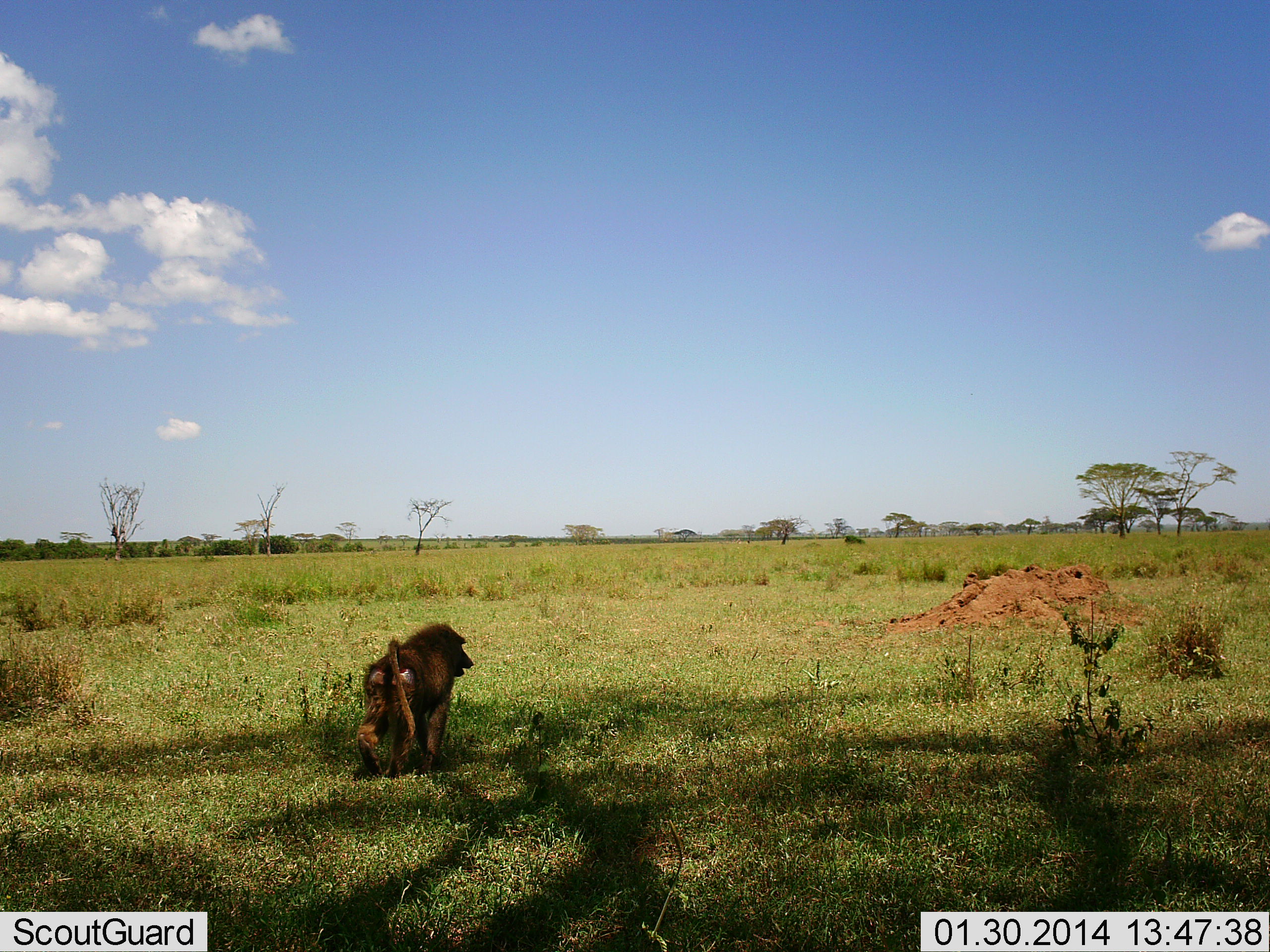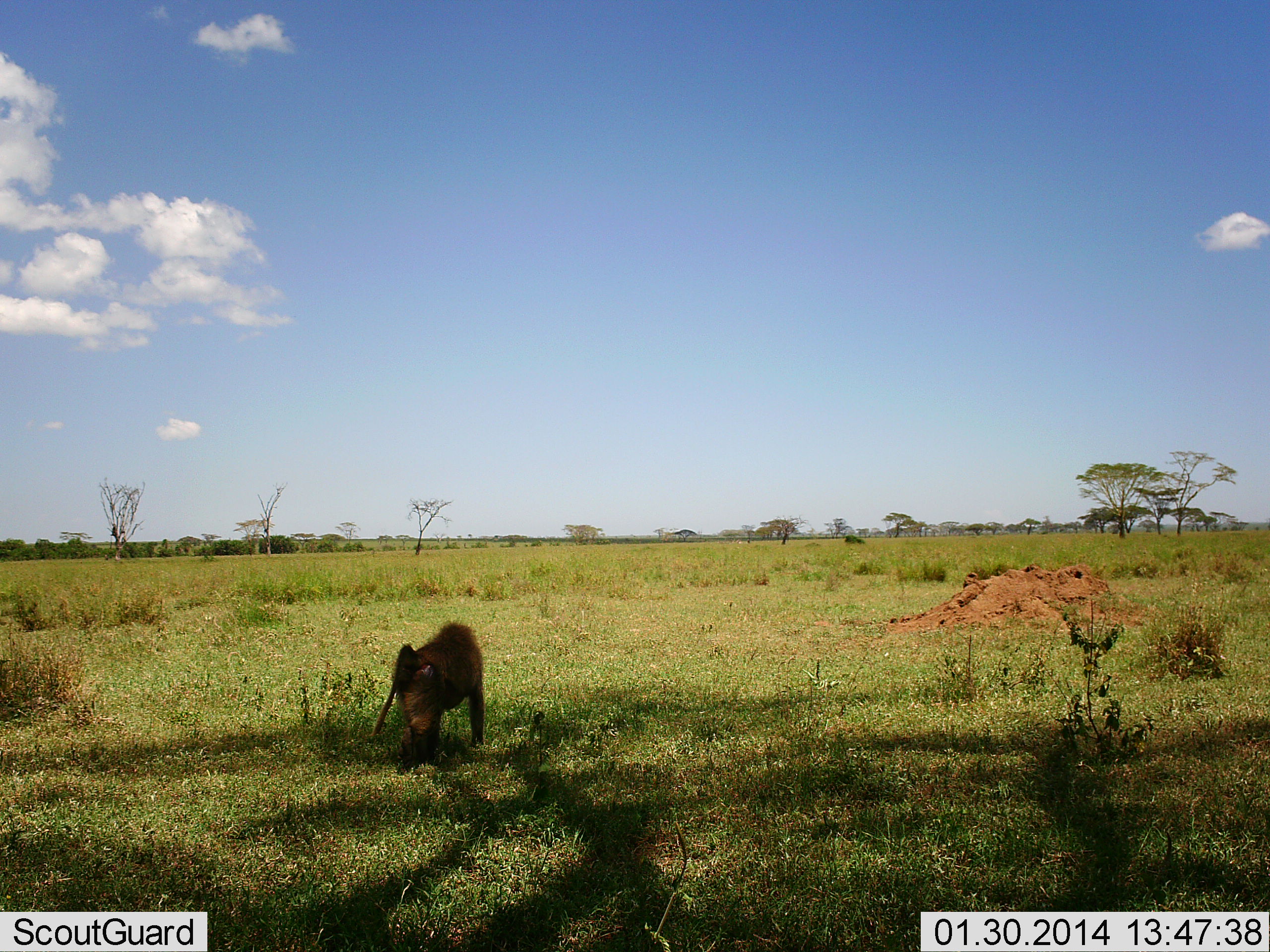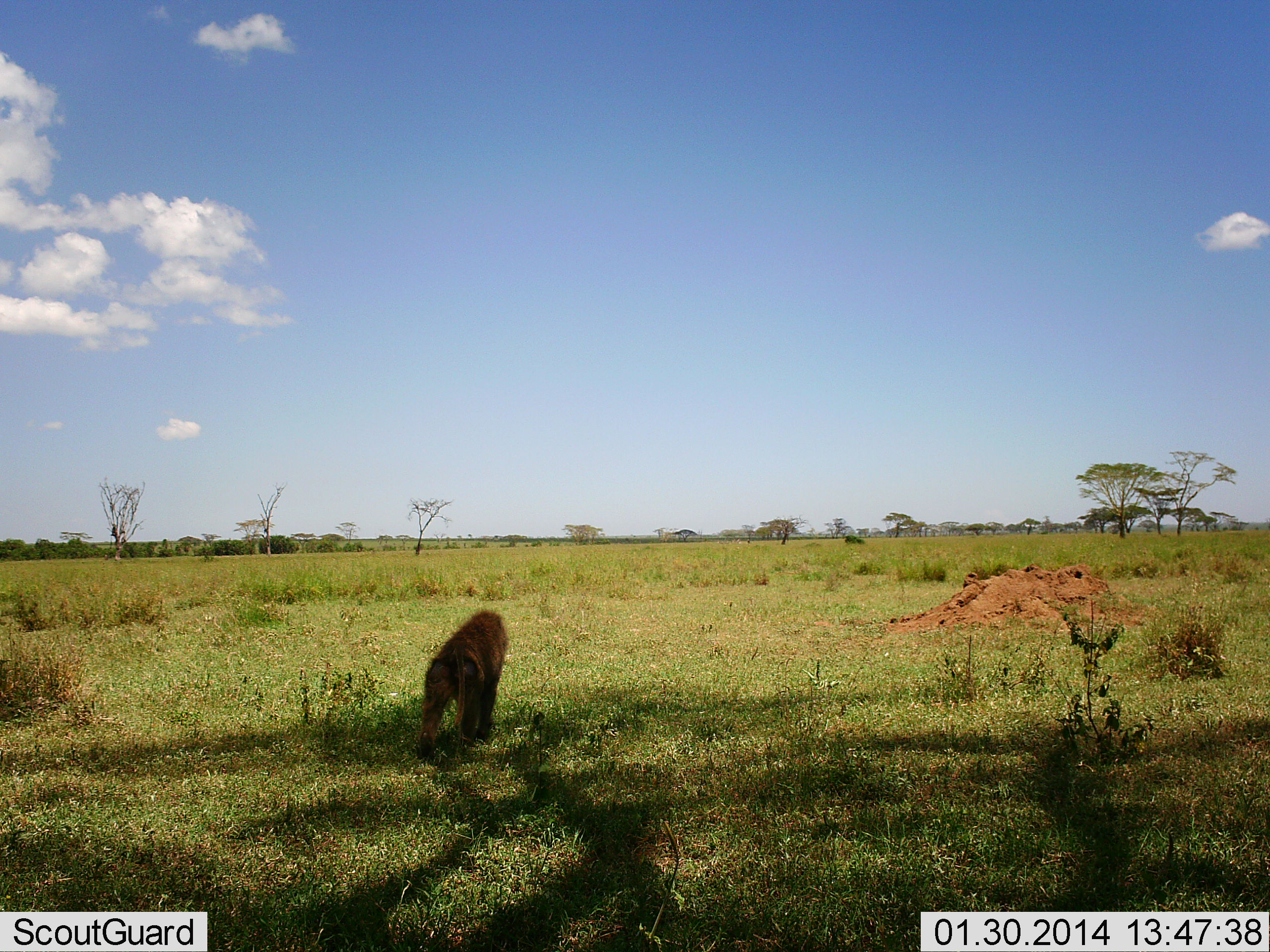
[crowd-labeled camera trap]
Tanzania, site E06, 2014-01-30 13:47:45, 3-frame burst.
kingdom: Animalia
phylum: Chordata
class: Mammalia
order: Primates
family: Cercopithecidae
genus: Papio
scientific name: Papio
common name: baboon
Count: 1.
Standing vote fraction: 0%.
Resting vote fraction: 0%.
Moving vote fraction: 100%.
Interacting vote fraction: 0%.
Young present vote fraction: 0%.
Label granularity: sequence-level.